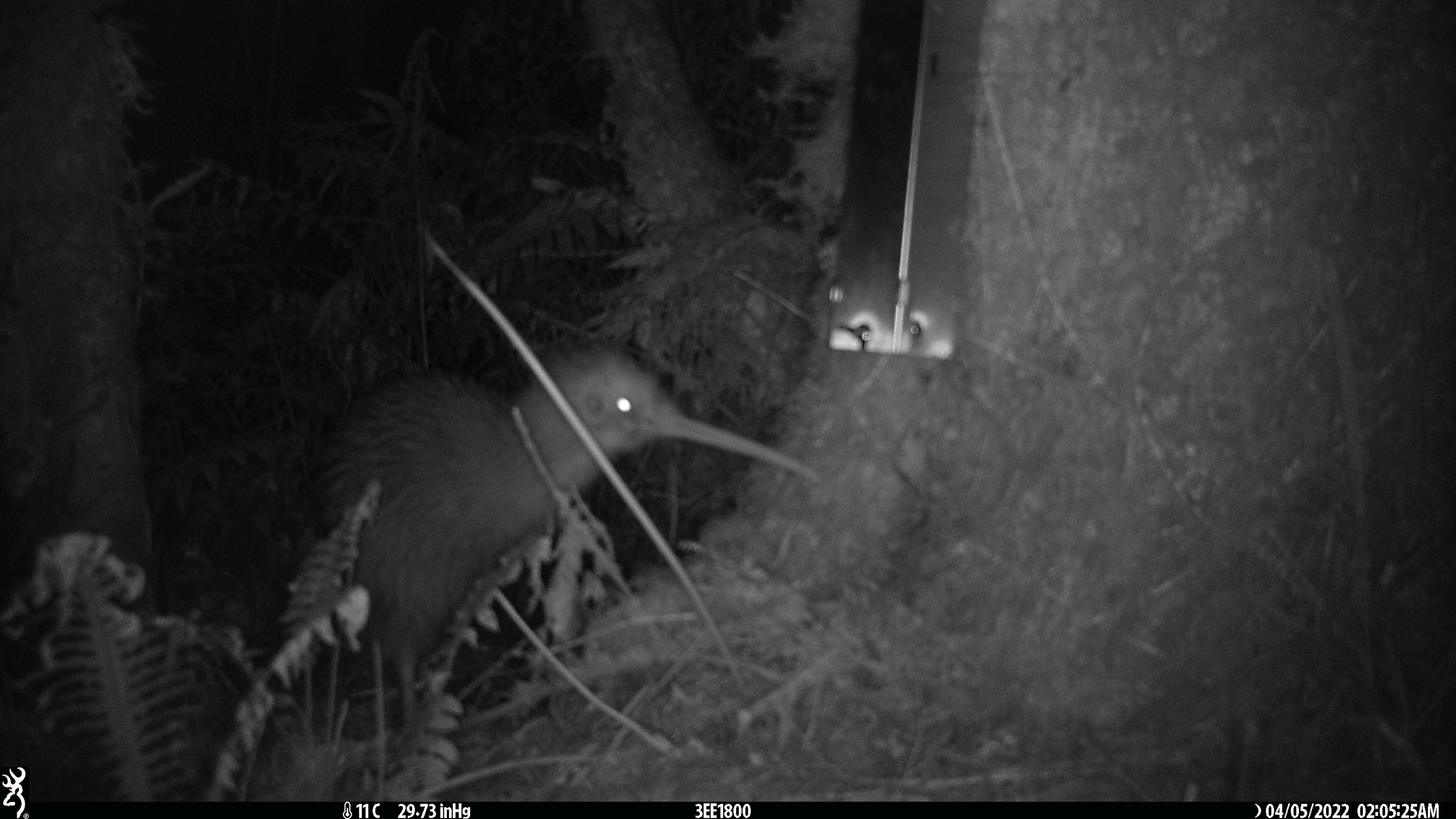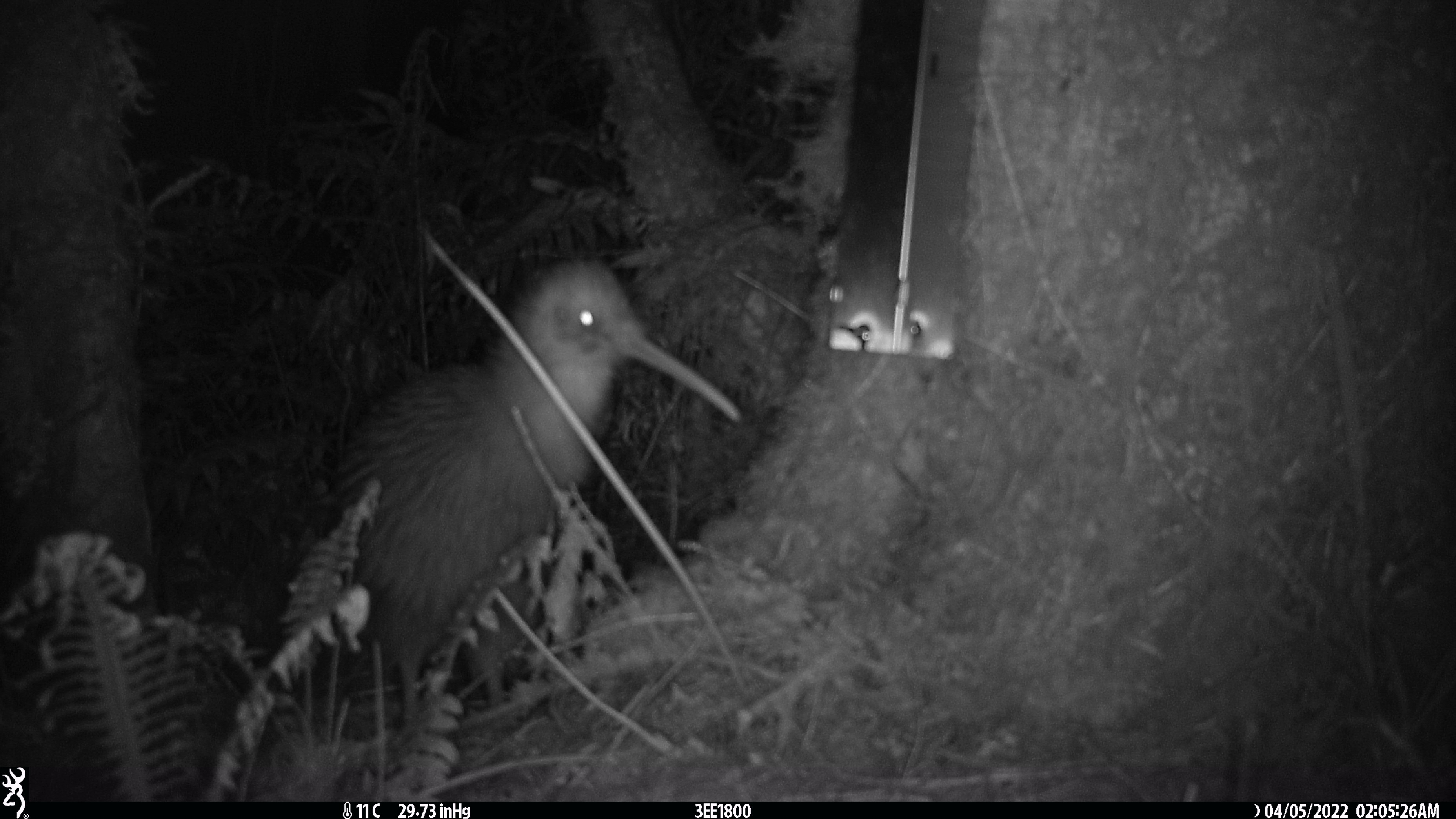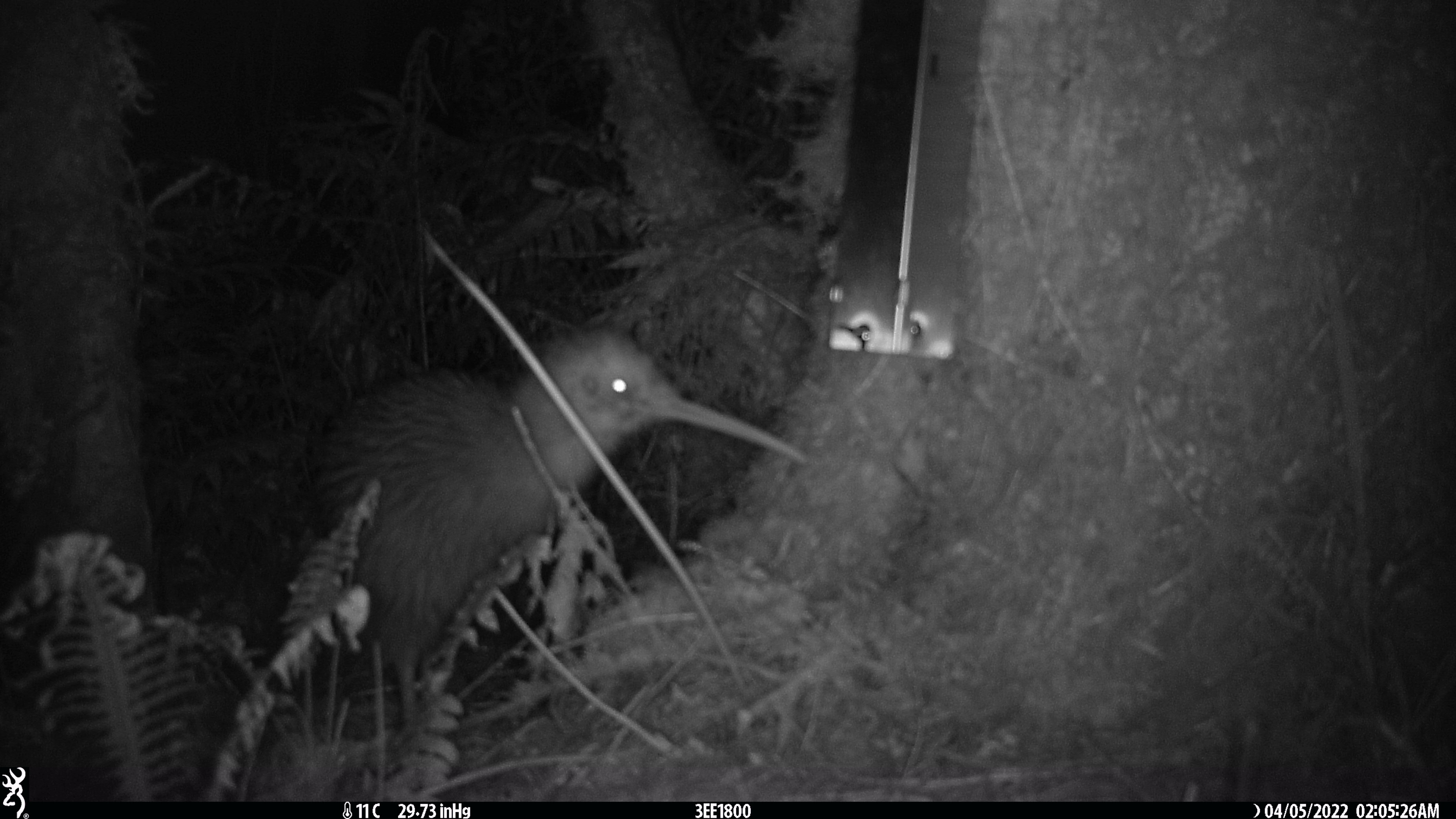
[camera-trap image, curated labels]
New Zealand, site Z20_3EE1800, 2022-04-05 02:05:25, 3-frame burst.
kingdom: Animalia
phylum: Chordata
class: Aves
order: Apterygiformes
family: Apterygidae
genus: Apteryx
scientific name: Apteryx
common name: kiwi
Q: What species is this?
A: Kiwi (Apteryx).